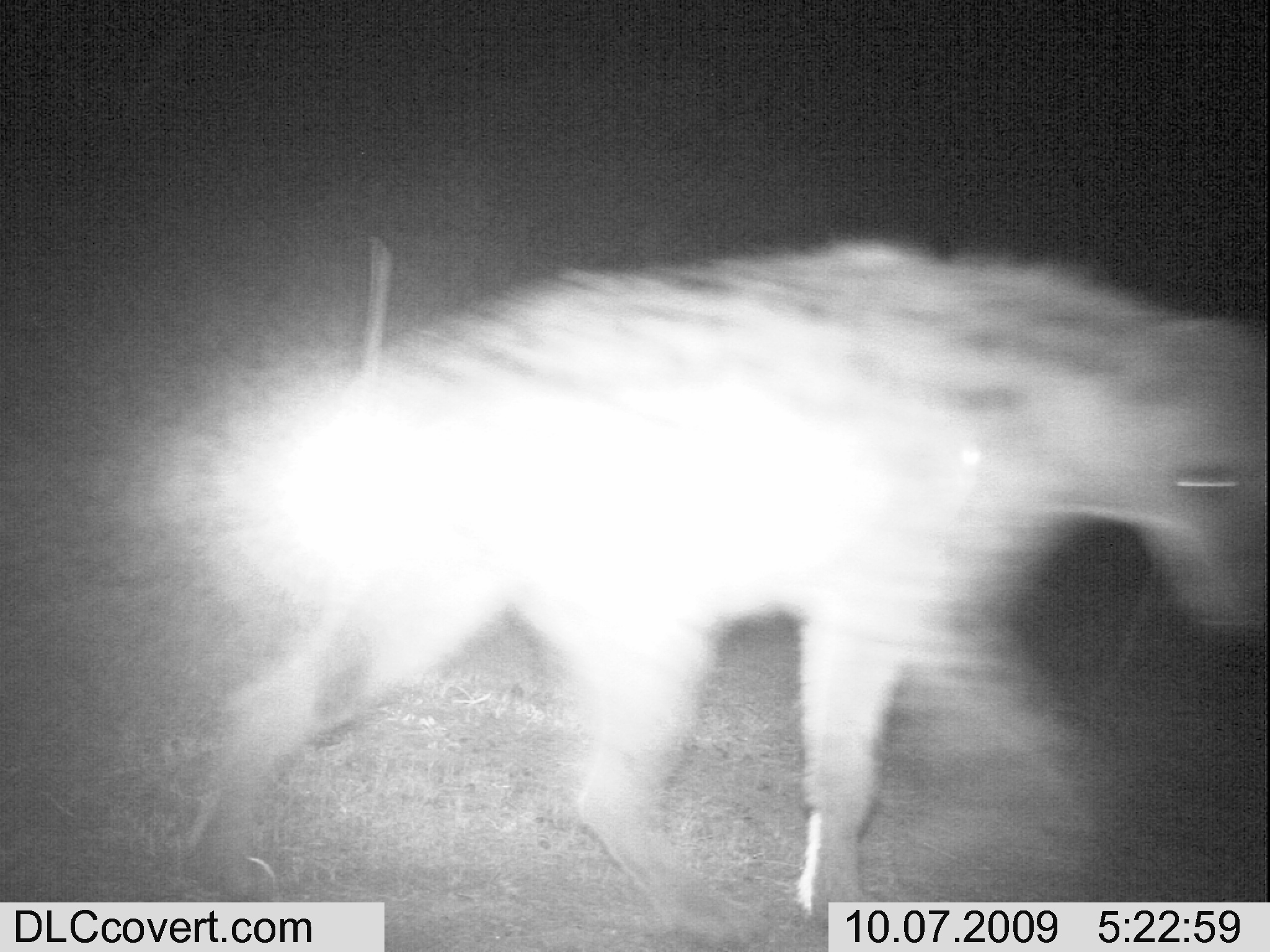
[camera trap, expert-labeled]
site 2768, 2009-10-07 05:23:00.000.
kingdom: Animalia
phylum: Chordata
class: Mammalia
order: Carnivora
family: Hyaenidae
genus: Crocuta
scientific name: Crocuta crocuta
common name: spotted hyena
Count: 1.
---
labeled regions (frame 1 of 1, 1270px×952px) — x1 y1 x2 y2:
crocuta crocuta: 129 221 1270 914